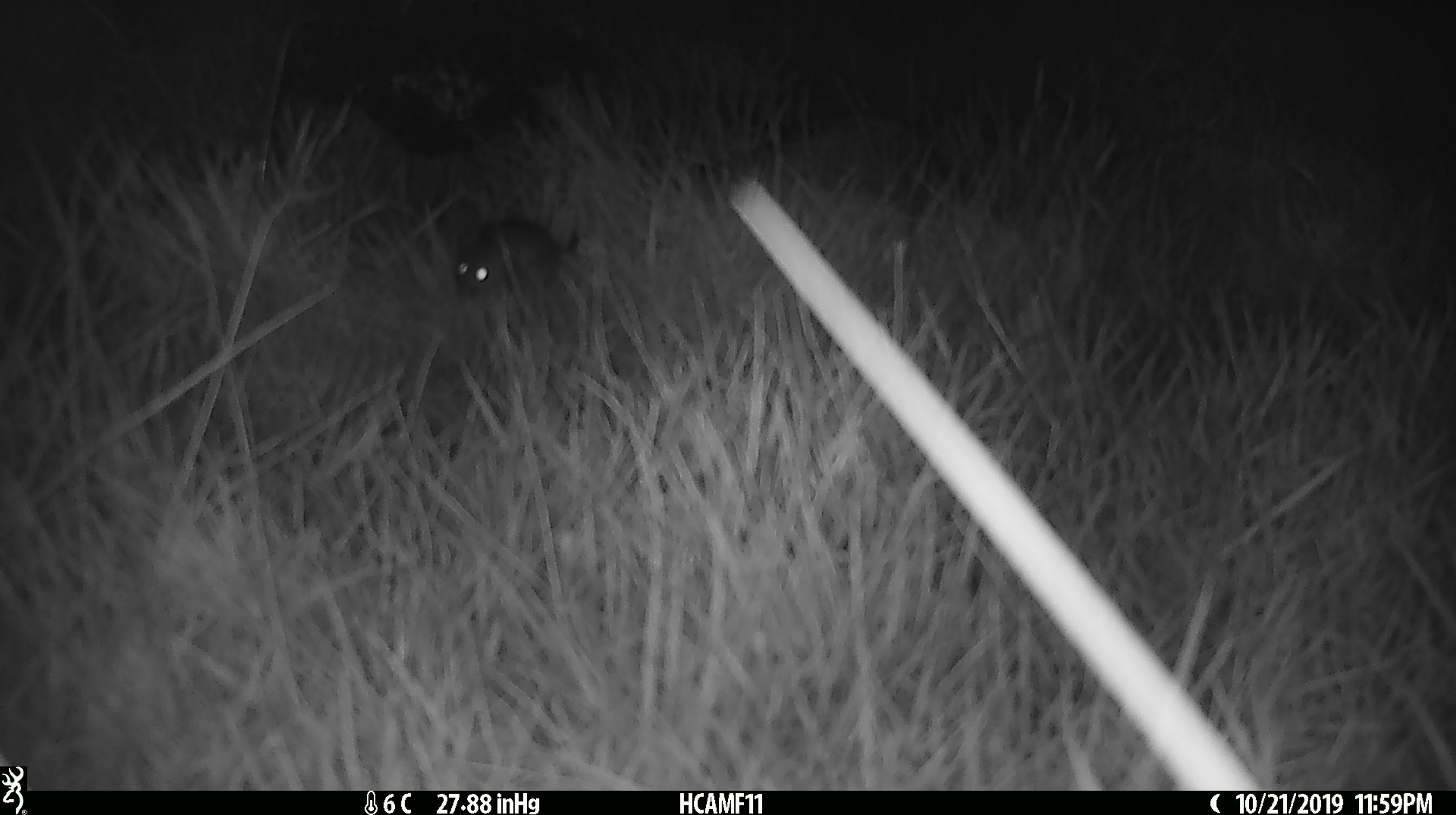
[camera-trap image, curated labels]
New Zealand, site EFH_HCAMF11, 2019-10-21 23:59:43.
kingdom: Animalia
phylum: Chordata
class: Mammalia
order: Rodentia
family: Muridae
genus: Mus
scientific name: Mus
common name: mouse